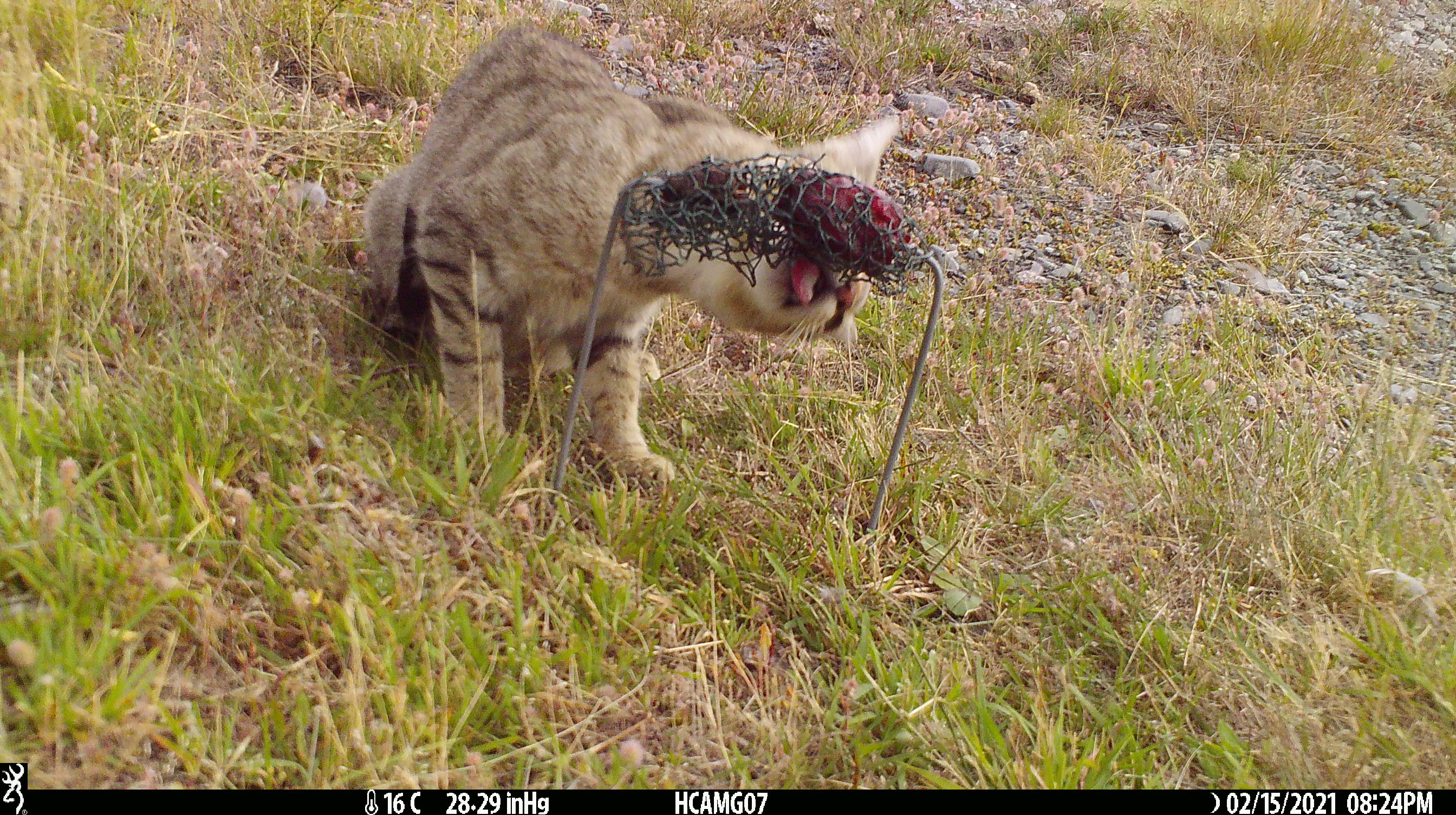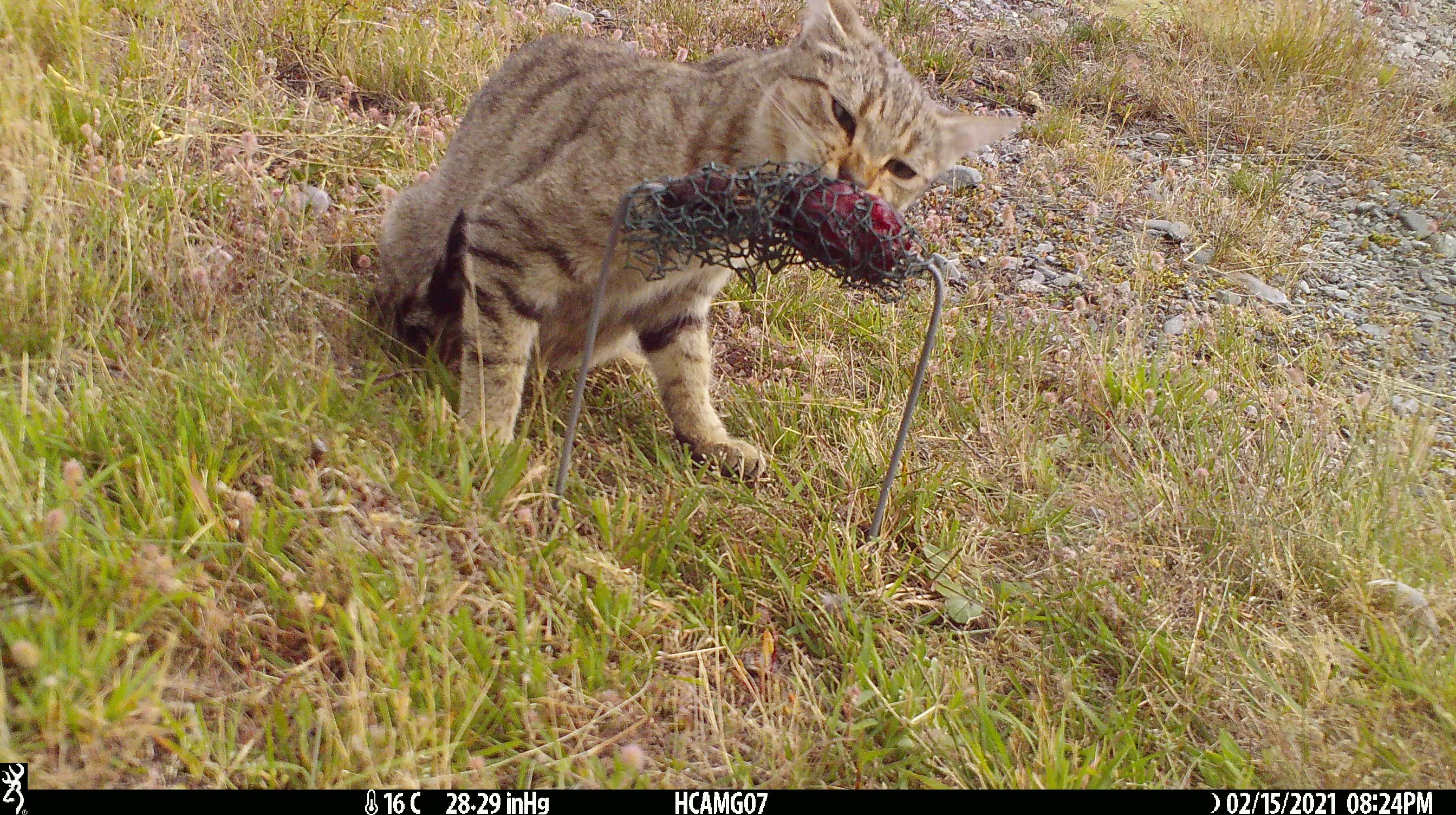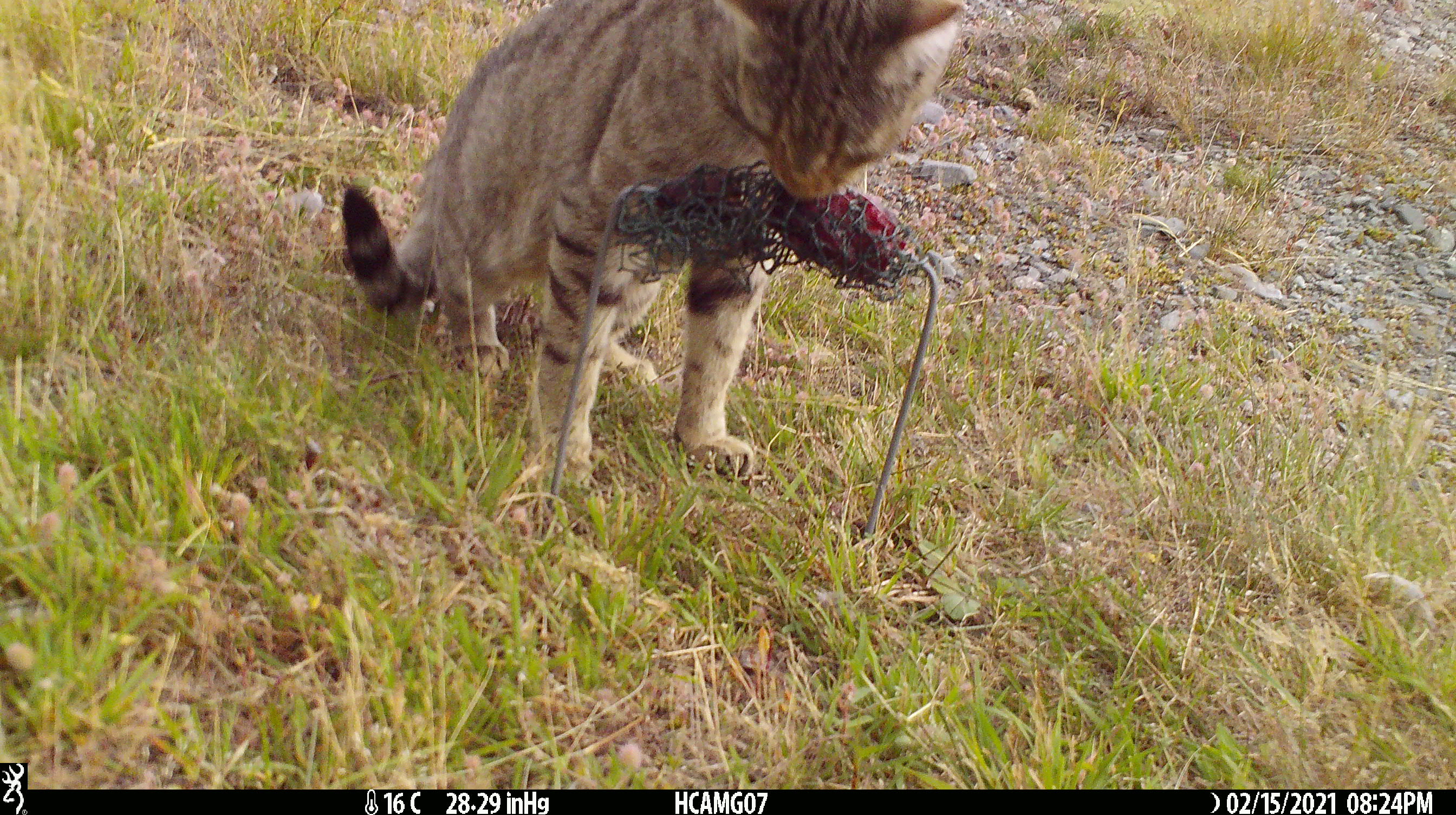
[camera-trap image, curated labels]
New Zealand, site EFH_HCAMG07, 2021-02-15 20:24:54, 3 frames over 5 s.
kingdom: Animalia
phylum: Chordata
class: Mammalia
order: Carnivora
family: Felidae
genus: Felis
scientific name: Felis catus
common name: domestic cat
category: cat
Cat (domestic cat) (Felis catus).